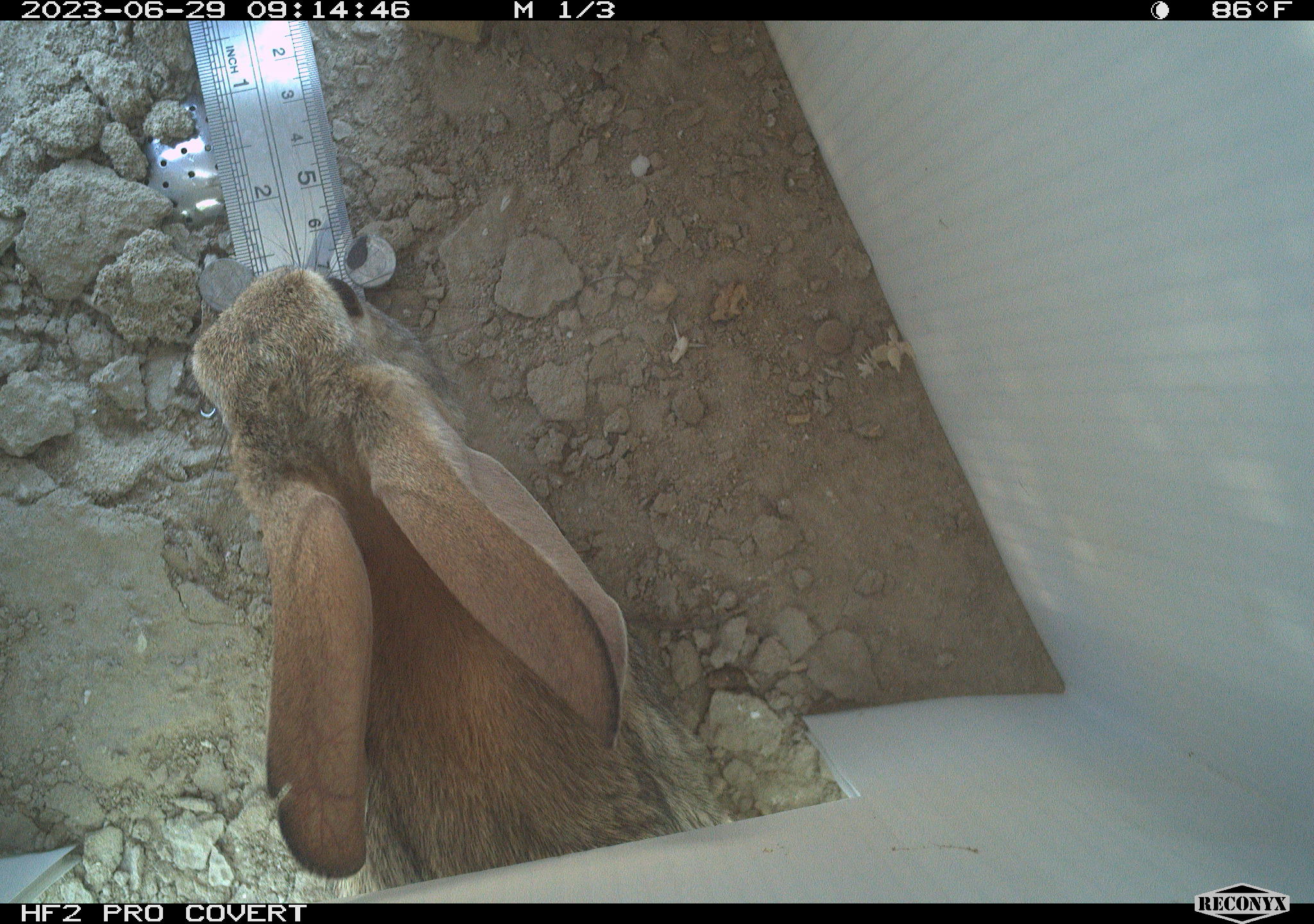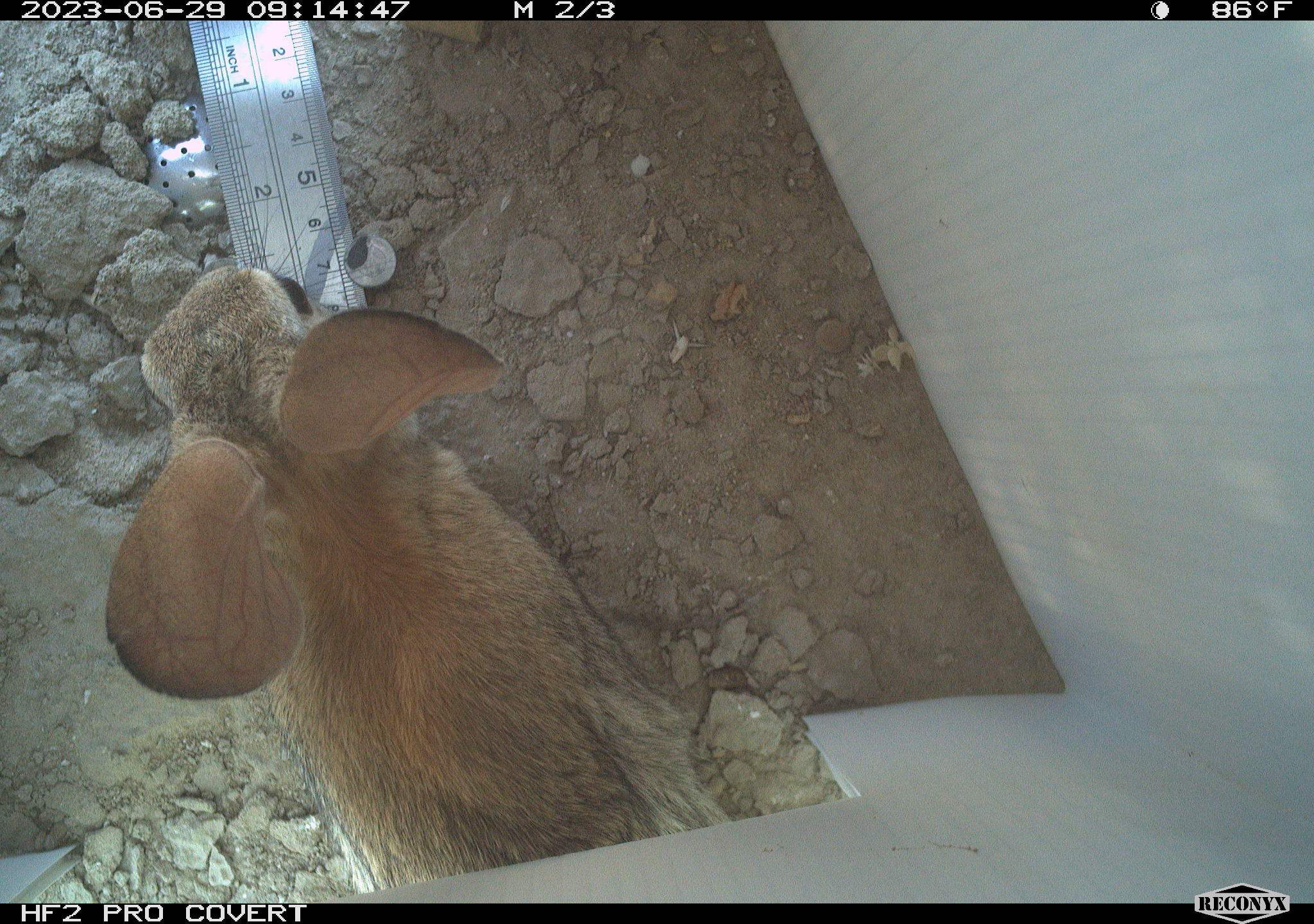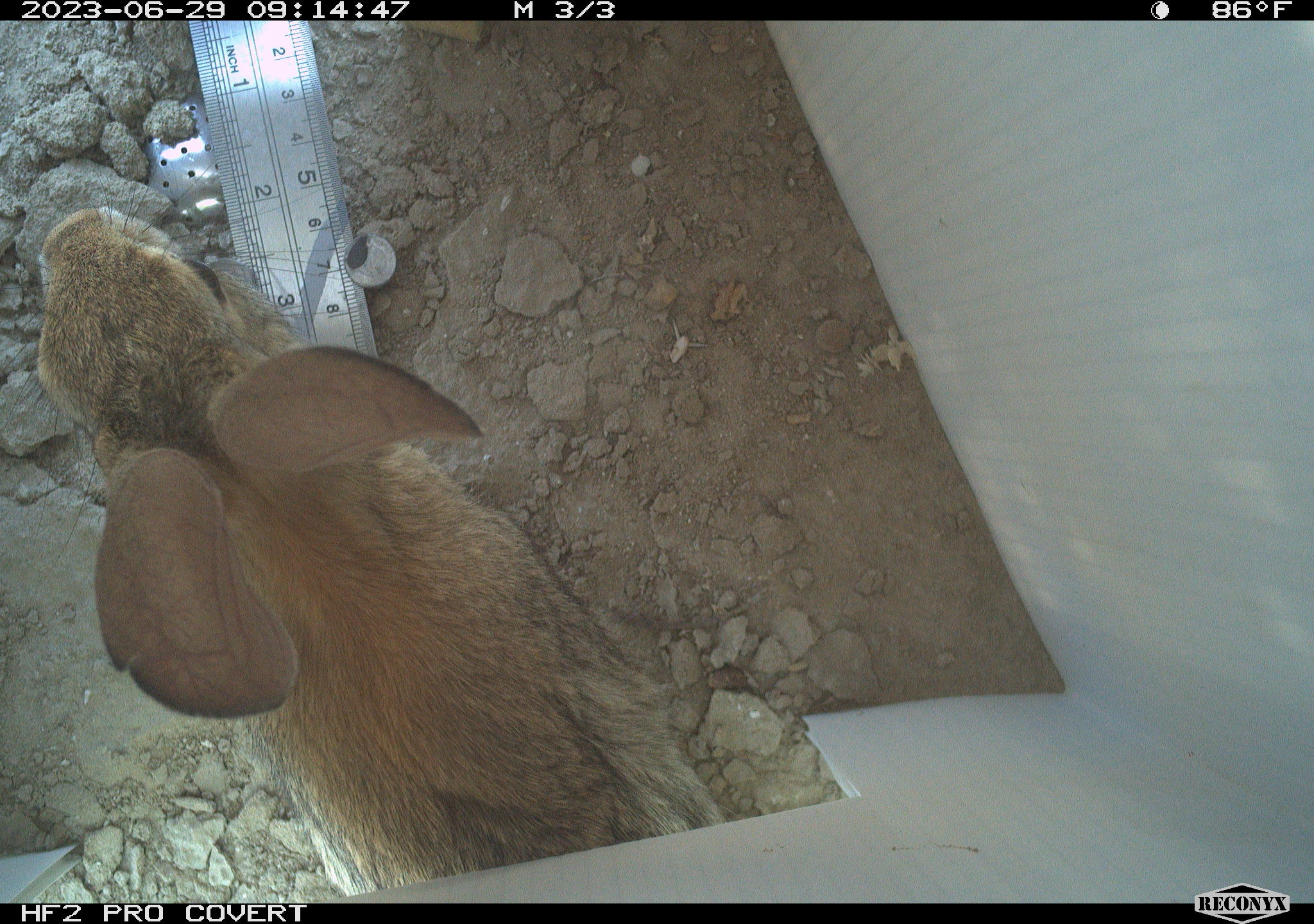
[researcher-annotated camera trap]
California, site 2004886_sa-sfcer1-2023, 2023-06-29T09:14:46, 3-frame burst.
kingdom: Animalia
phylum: Chordata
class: Mammalia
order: Lagomorpha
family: Leporidae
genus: Sylvilagus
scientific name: Sylvilagus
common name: cottontail rabbits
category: sylvilagus species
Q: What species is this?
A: Sylvilagus species (cottontail rabbits) (Sylvilagus).